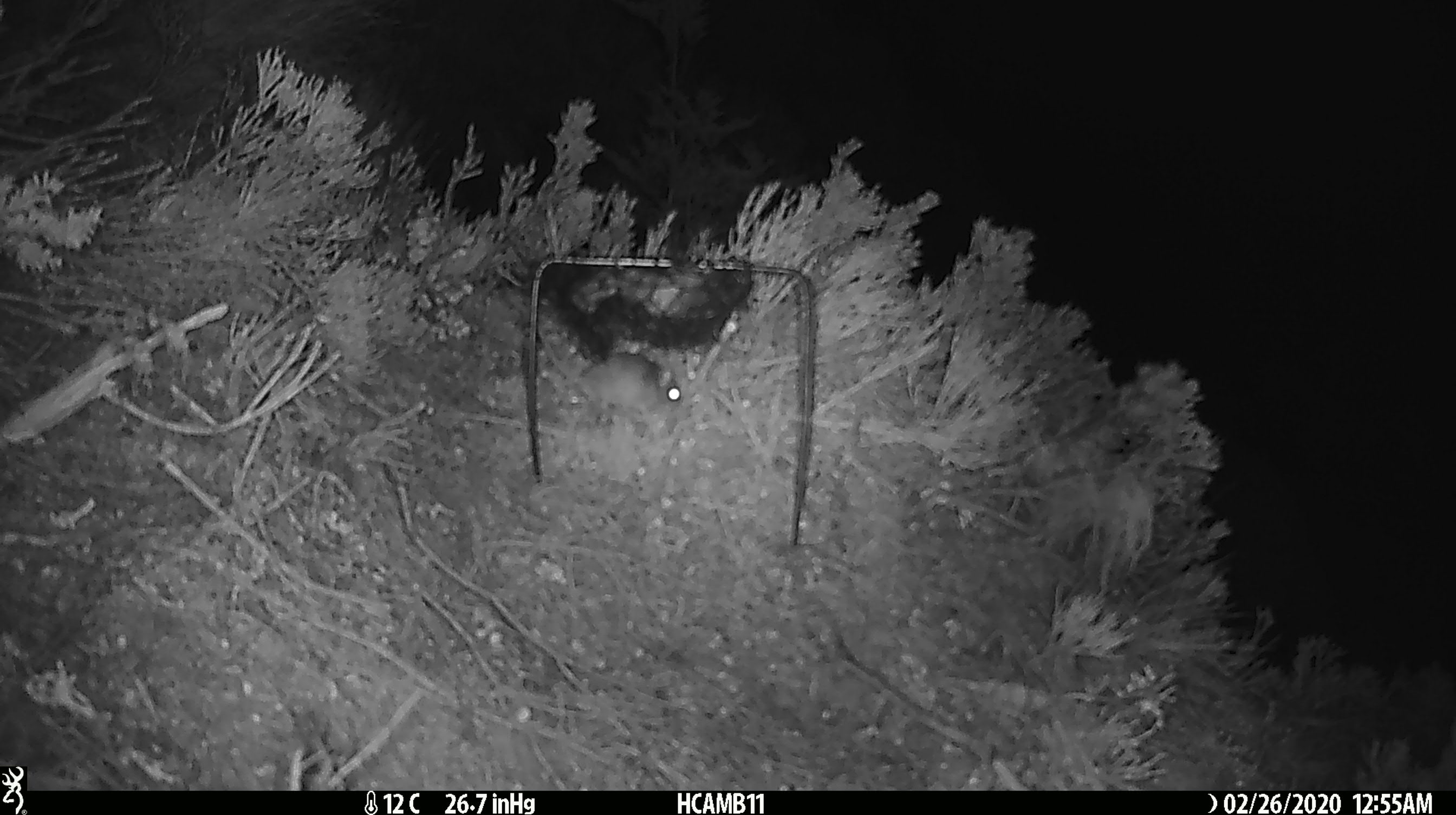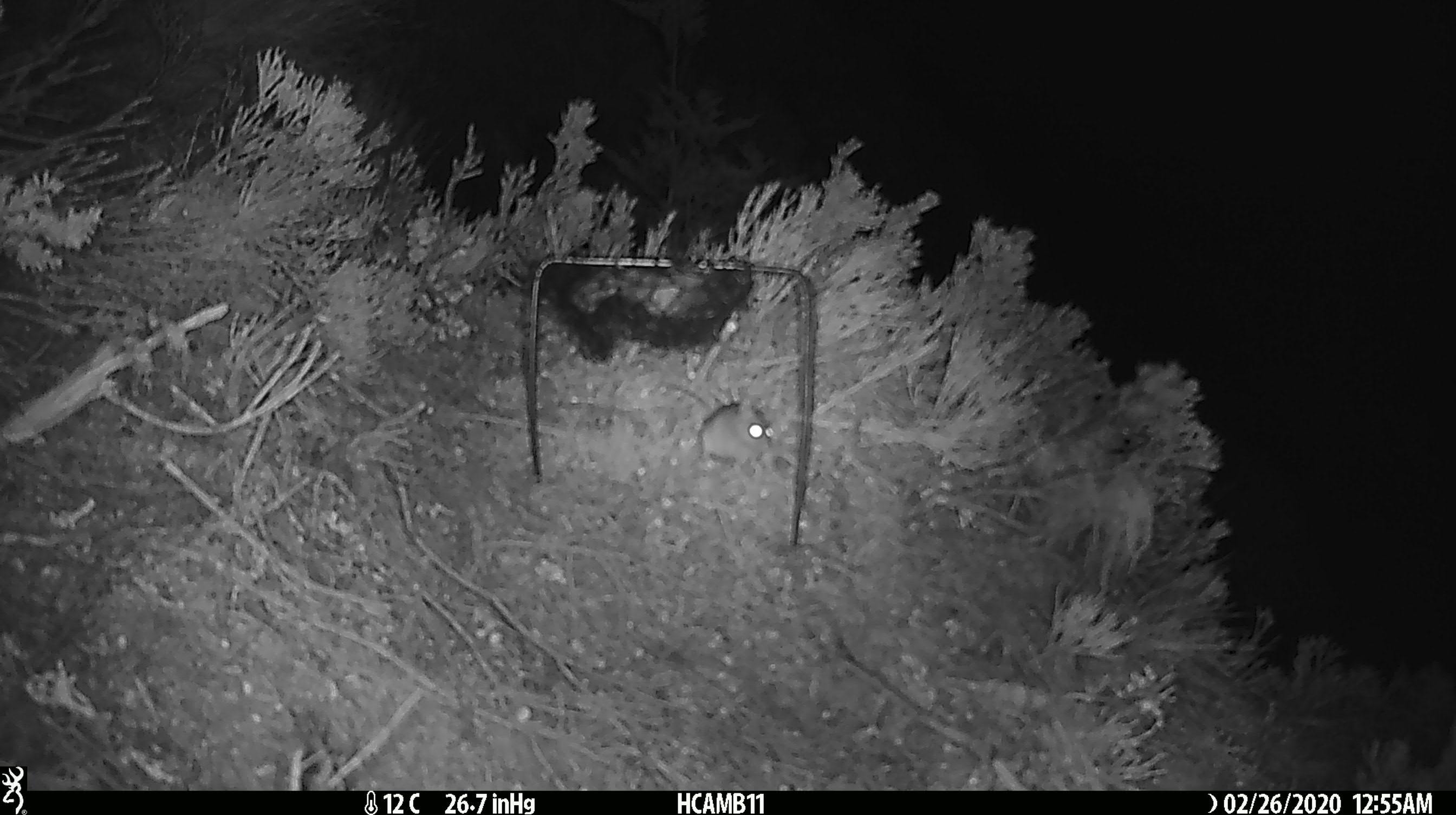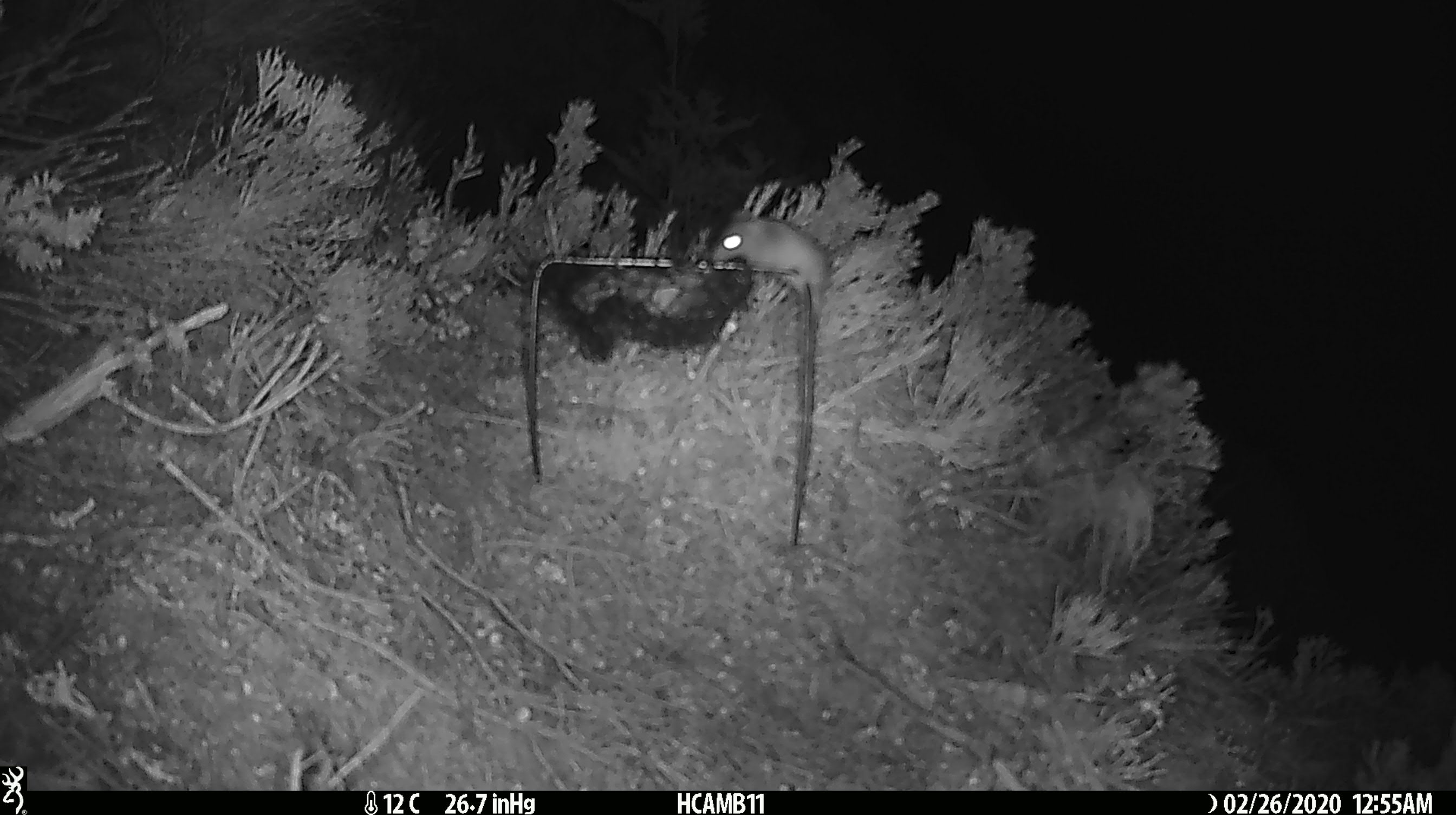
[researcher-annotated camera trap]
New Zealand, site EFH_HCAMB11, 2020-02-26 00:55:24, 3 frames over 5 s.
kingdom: Animalia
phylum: Chordata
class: Mammalia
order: Rodentia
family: Muridae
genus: Mus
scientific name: Mus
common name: mouse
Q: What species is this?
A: Mouse (Mus).